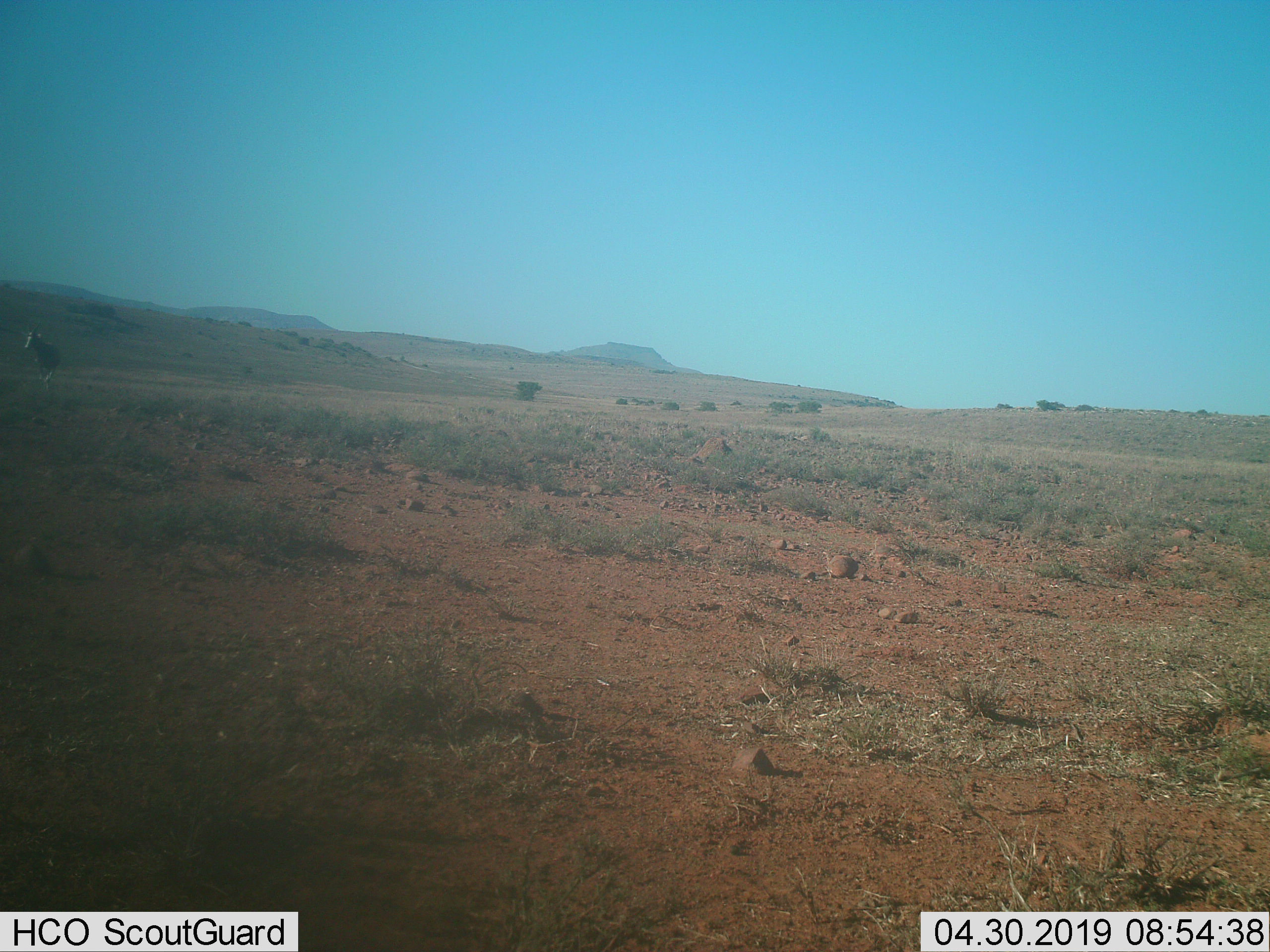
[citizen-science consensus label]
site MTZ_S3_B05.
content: unidentified animal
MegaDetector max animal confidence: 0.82